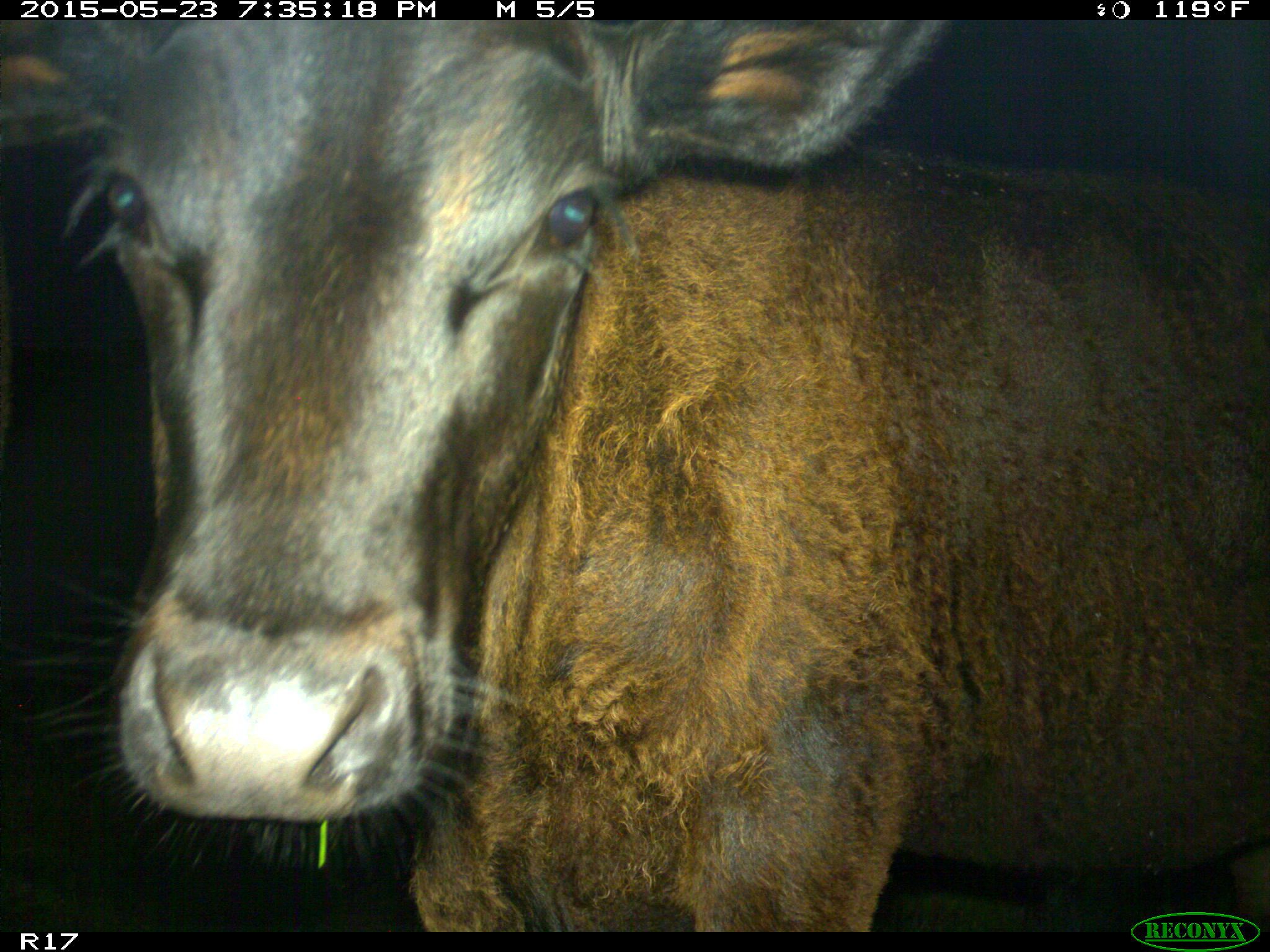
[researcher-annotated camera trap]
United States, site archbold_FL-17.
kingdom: Animalia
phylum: Chordata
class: Mammalia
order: Artiodactyla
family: Bovidae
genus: Bos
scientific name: Bos taurus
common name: domestic cow